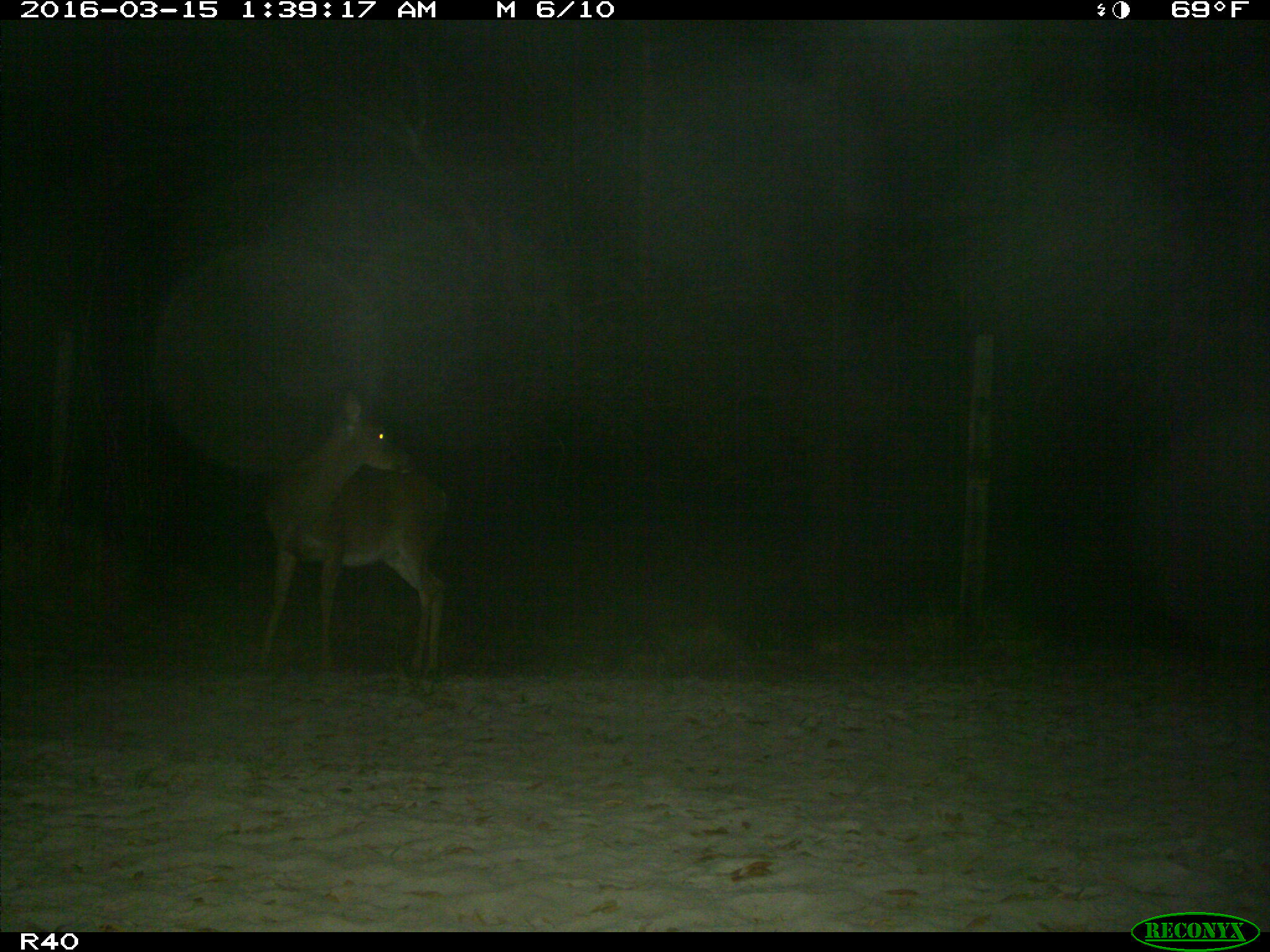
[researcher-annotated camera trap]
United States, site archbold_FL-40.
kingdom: Animalia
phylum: Chordata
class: Mammalia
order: Artiodactyla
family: Cervidae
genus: Odocoileus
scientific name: Odocoileus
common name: deer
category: unidentified deer